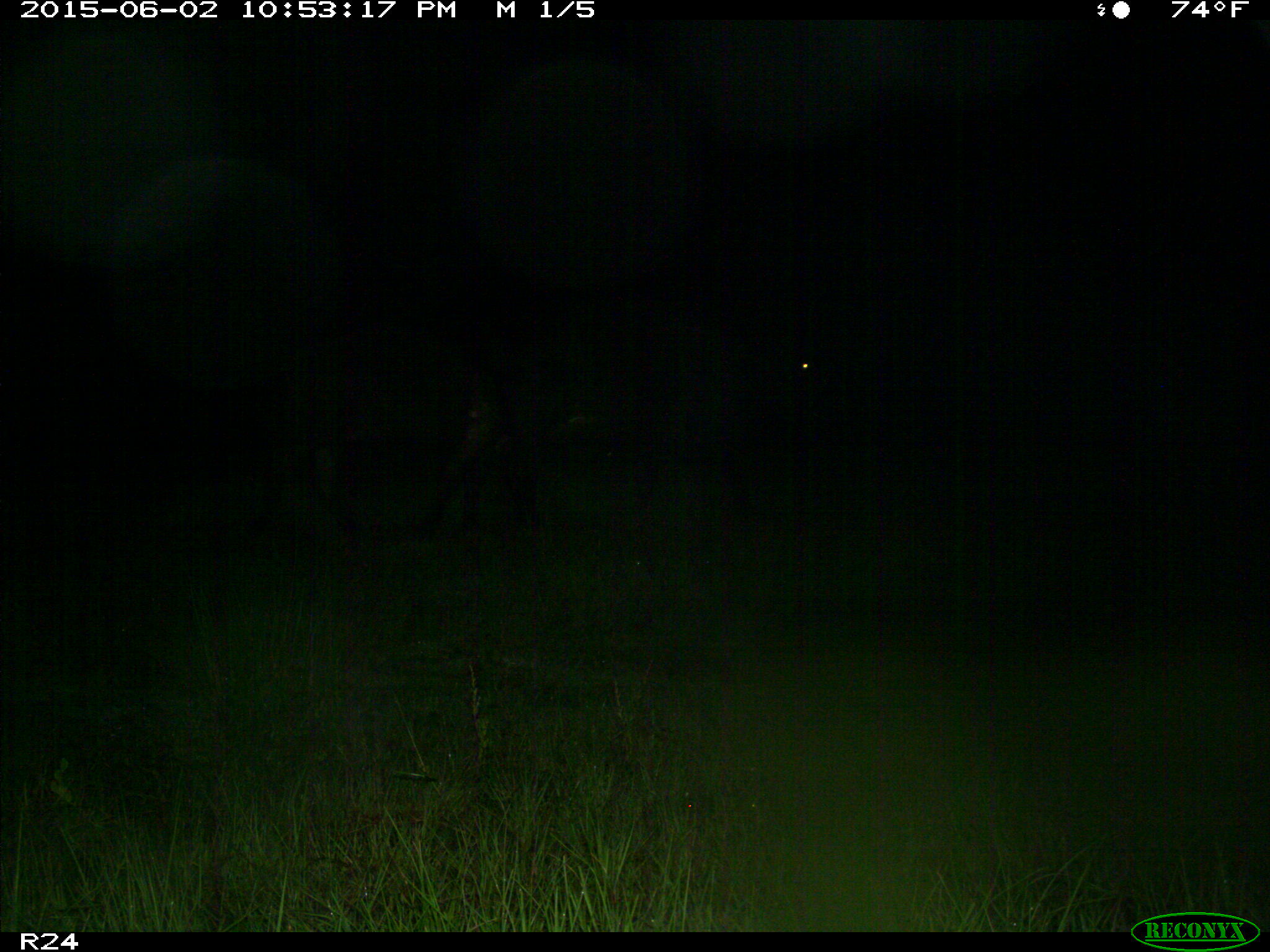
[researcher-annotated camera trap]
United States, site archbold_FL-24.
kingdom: Animalia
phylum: Chordata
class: Mammalia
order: Artiodactyla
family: Bovidae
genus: Bos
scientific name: Bos taurus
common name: domestic cow